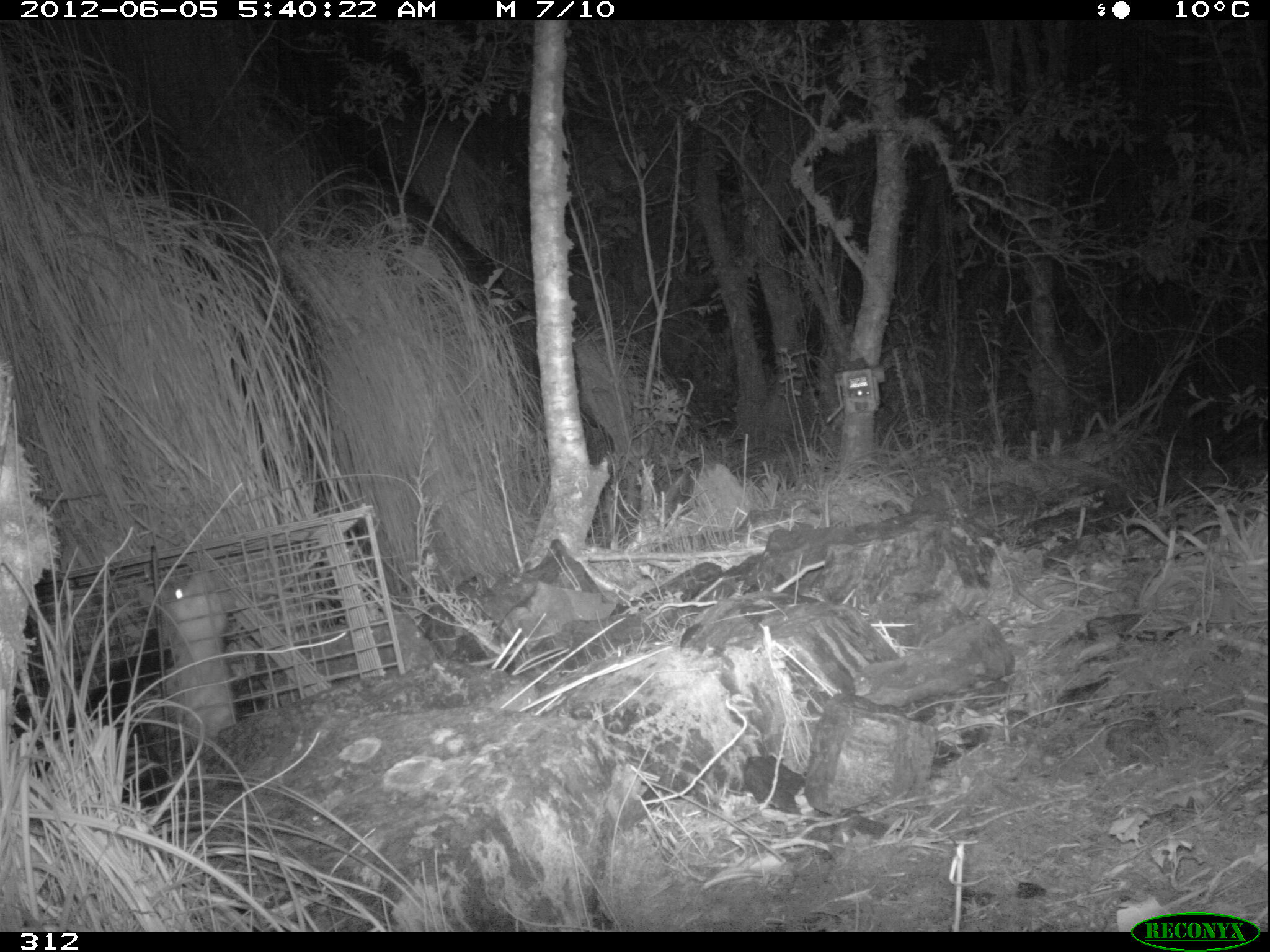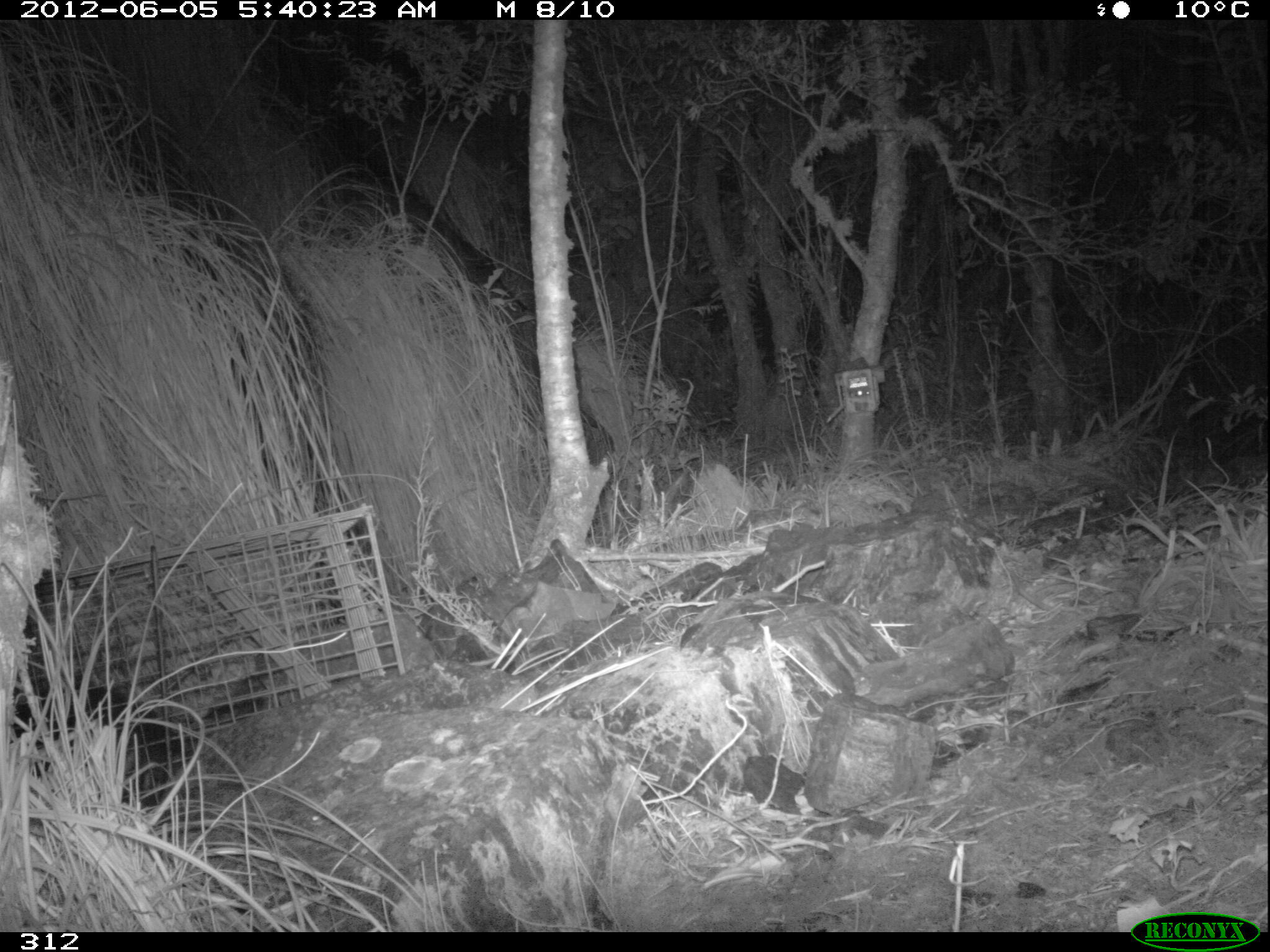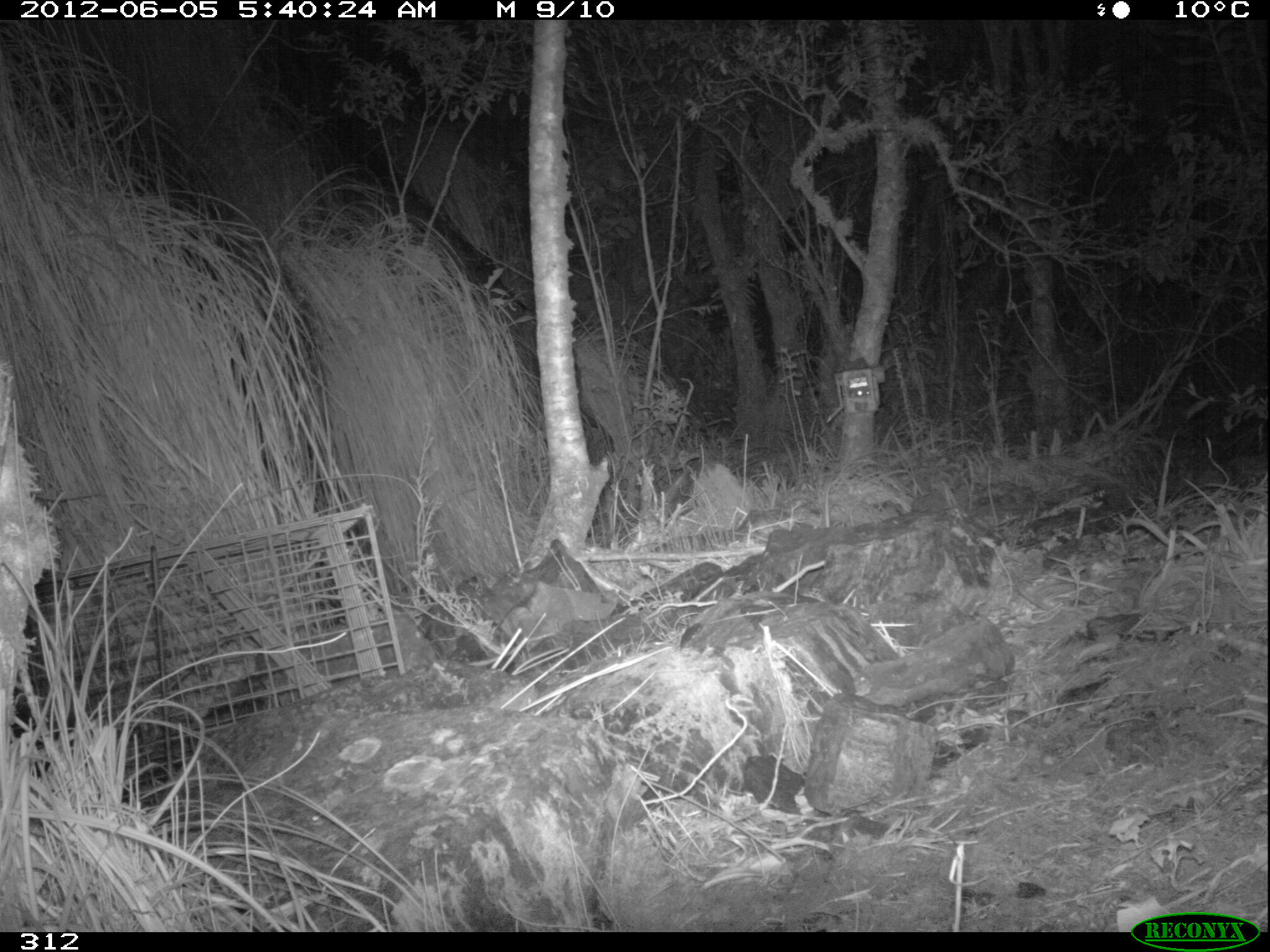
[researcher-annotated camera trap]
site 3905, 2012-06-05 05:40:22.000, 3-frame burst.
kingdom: Animalia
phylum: Chordata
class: Mammalia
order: Didelphimorphia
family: Didelphidae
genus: Didelphis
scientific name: Didelphis pernigra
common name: andean white-eared opossum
Didelphis pernigra (andean white-eared opossum).